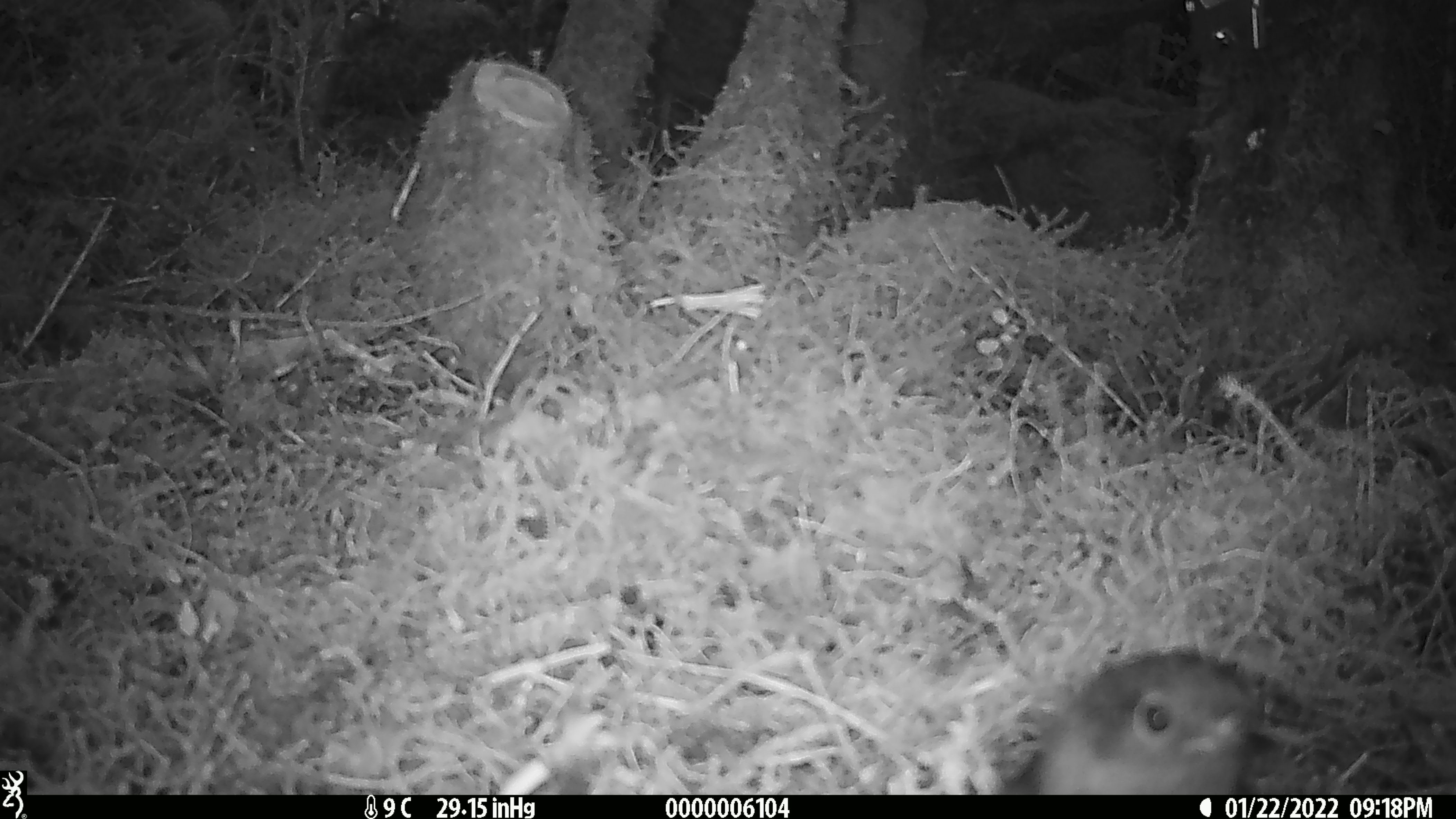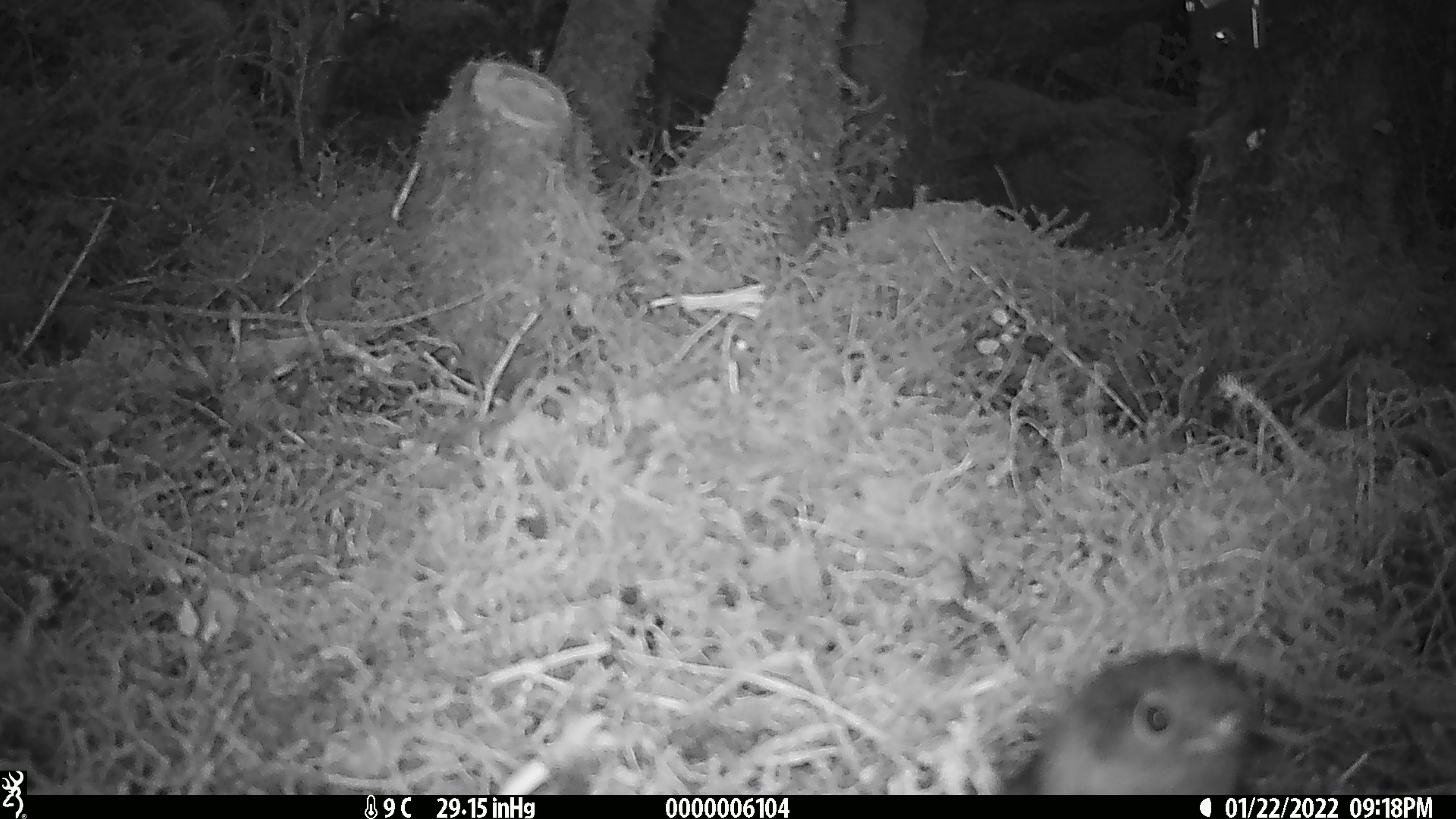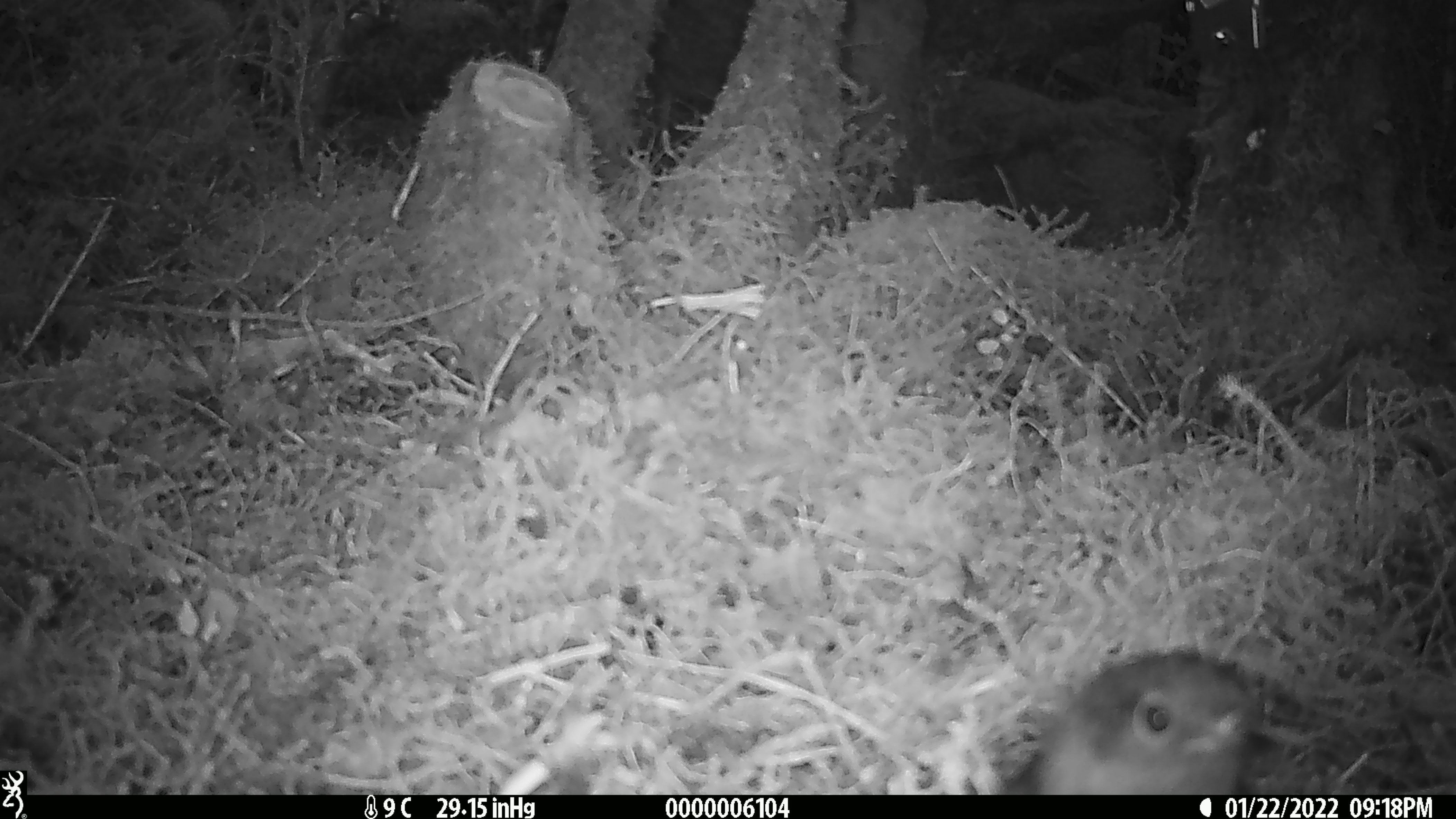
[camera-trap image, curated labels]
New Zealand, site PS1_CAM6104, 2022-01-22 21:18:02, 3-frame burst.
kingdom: Animalia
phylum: Chordata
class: Aves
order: Passeriformes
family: Petroicidae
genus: Petroica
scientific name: Petroica australis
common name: new zealand robin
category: robin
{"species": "robin (new zealand robin) (Petroica australis)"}